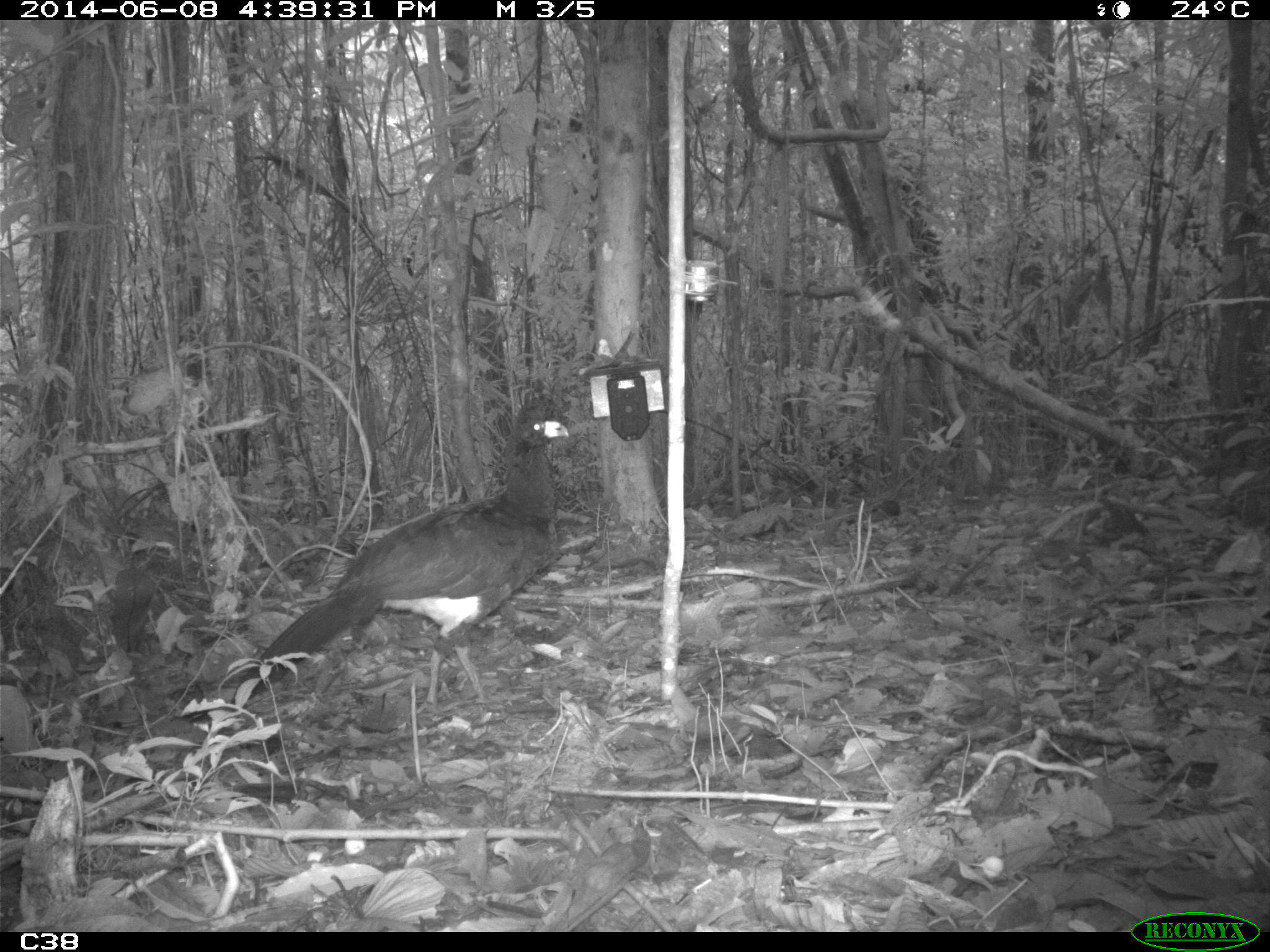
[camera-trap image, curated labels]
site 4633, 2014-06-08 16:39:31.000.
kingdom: Animalia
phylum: Chordata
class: Aves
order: Galliformes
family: Cracidae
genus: Crax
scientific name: Crax alector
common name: black curassow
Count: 1.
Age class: adult.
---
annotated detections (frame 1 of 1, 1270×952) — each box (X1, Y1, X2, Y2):
crax alector: (229, 395, 569, 715)